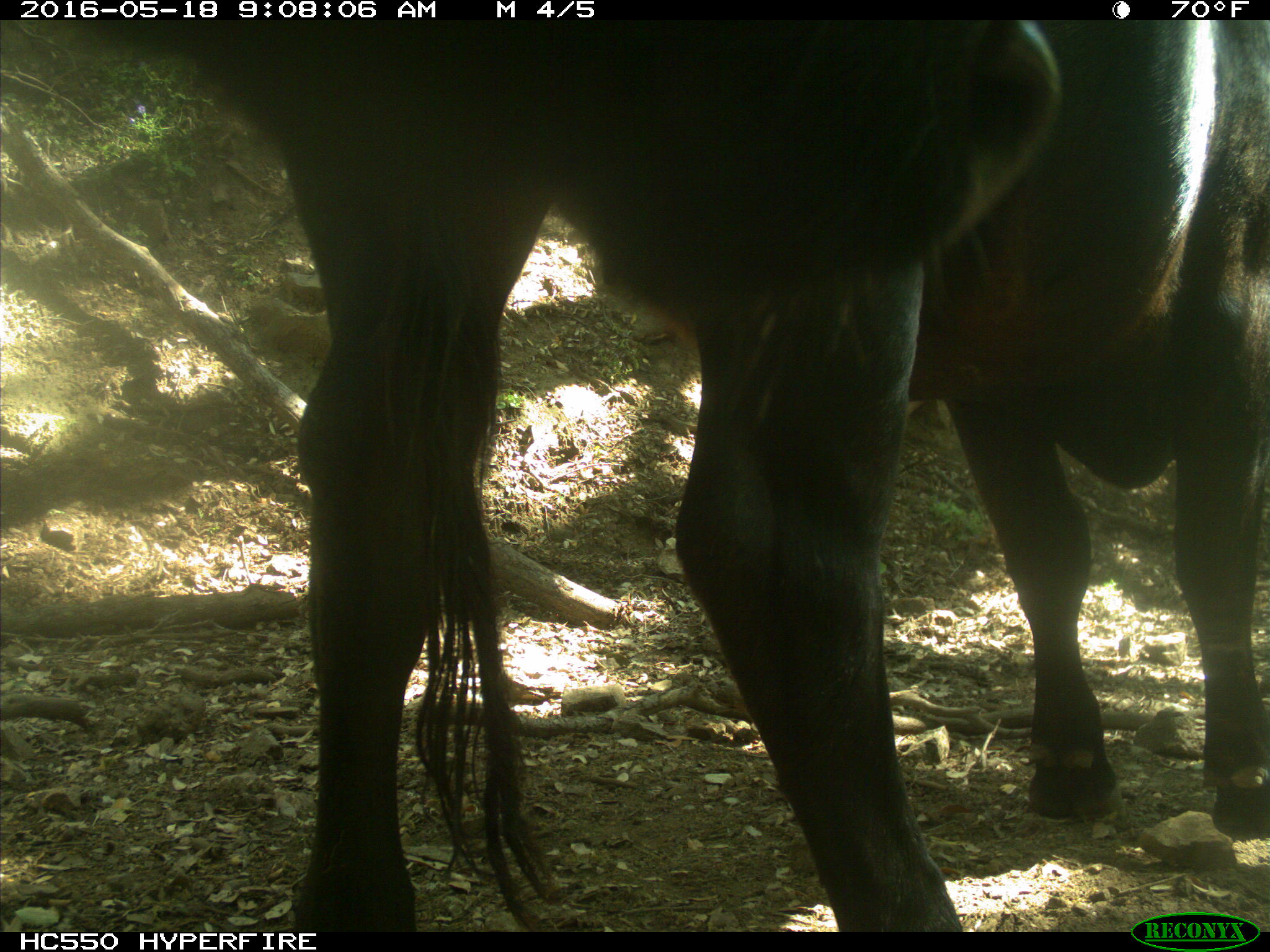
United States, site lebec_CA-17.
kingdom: Animalia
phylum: Chordata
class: Mammalia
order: Artiodactyla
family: Bovidae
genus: Bos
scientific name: Bos taurus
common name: domestic cow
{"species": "Bos taurus (domestic cow)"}